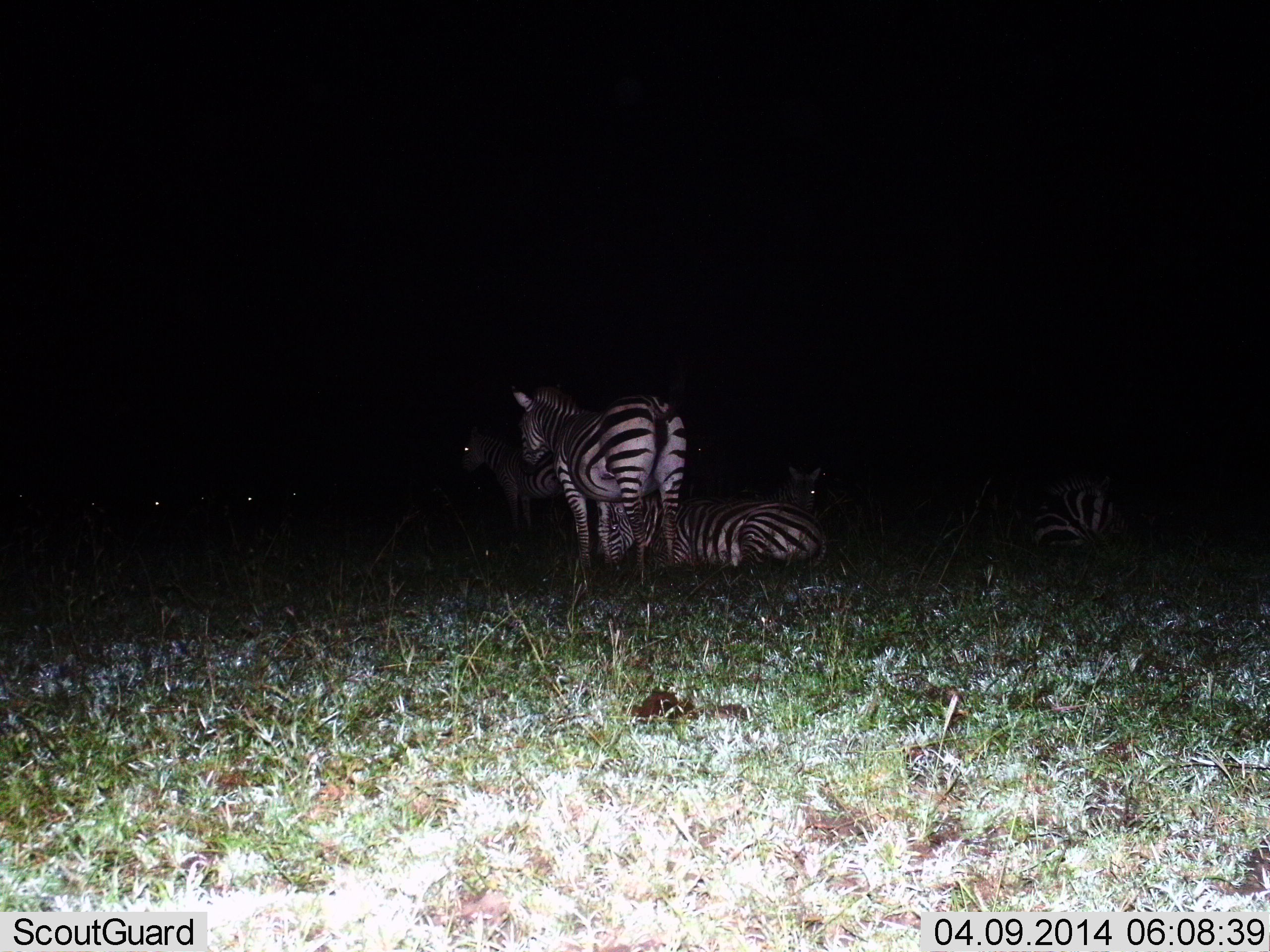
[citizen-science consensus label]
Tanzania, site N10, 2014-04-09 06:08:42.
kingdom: Animalia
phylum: Chordata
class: Mammalia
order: Perissodactyla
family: Equidae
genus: Equus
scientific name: Equus quagga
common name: plains zebra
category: zebra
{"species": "zebra (plains zebra) (Equus quagga)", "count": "7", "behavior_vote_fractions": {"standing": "69%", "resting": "97%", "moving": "0%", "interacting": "0%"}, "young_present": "0%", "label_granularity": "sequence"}